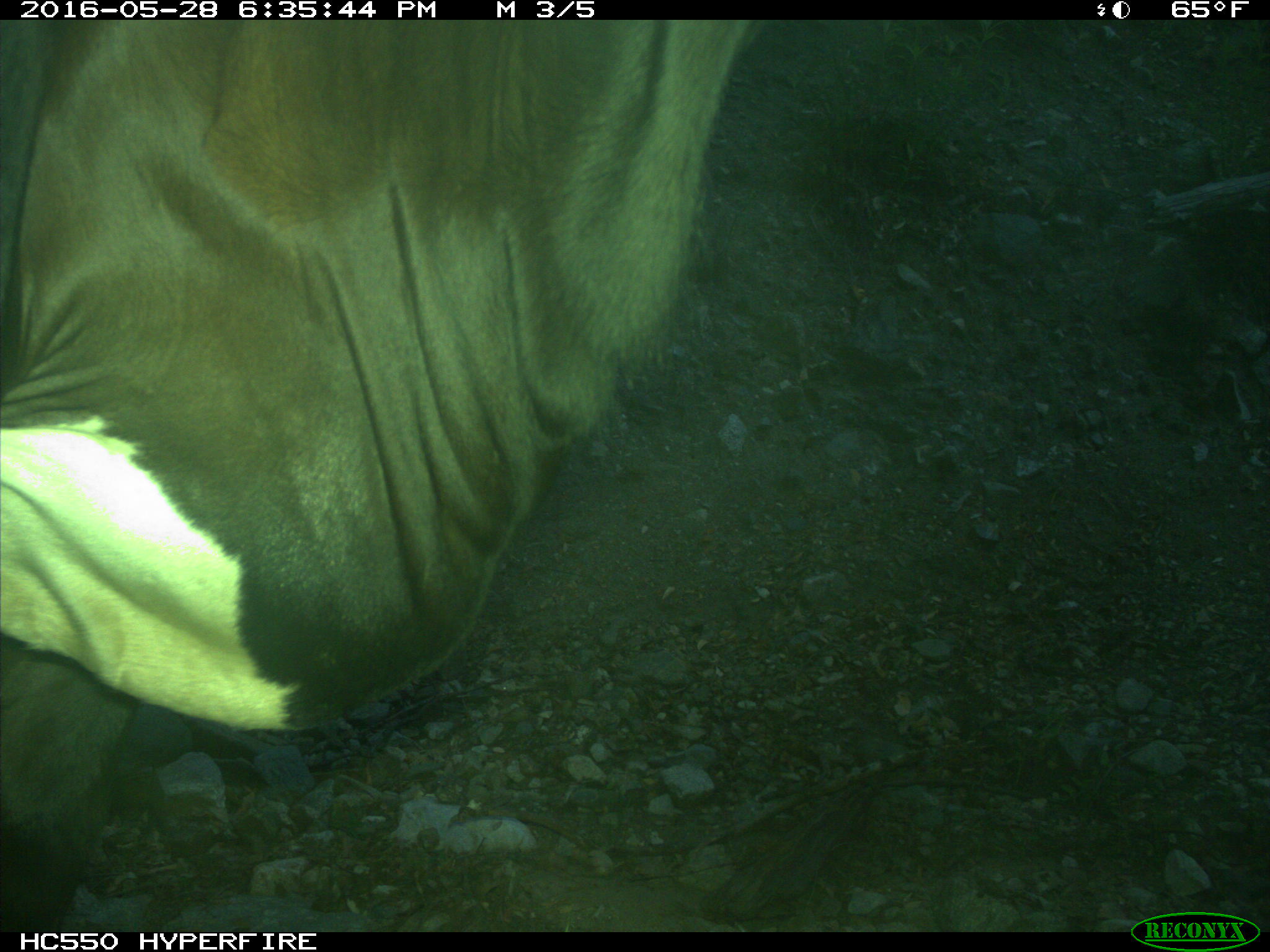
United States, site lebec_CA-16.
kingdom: Animalia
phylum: Chordata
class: Mammalia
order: Artiodactyla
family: Bovidae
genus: Bos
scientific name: Bos taurus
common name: domestic cow